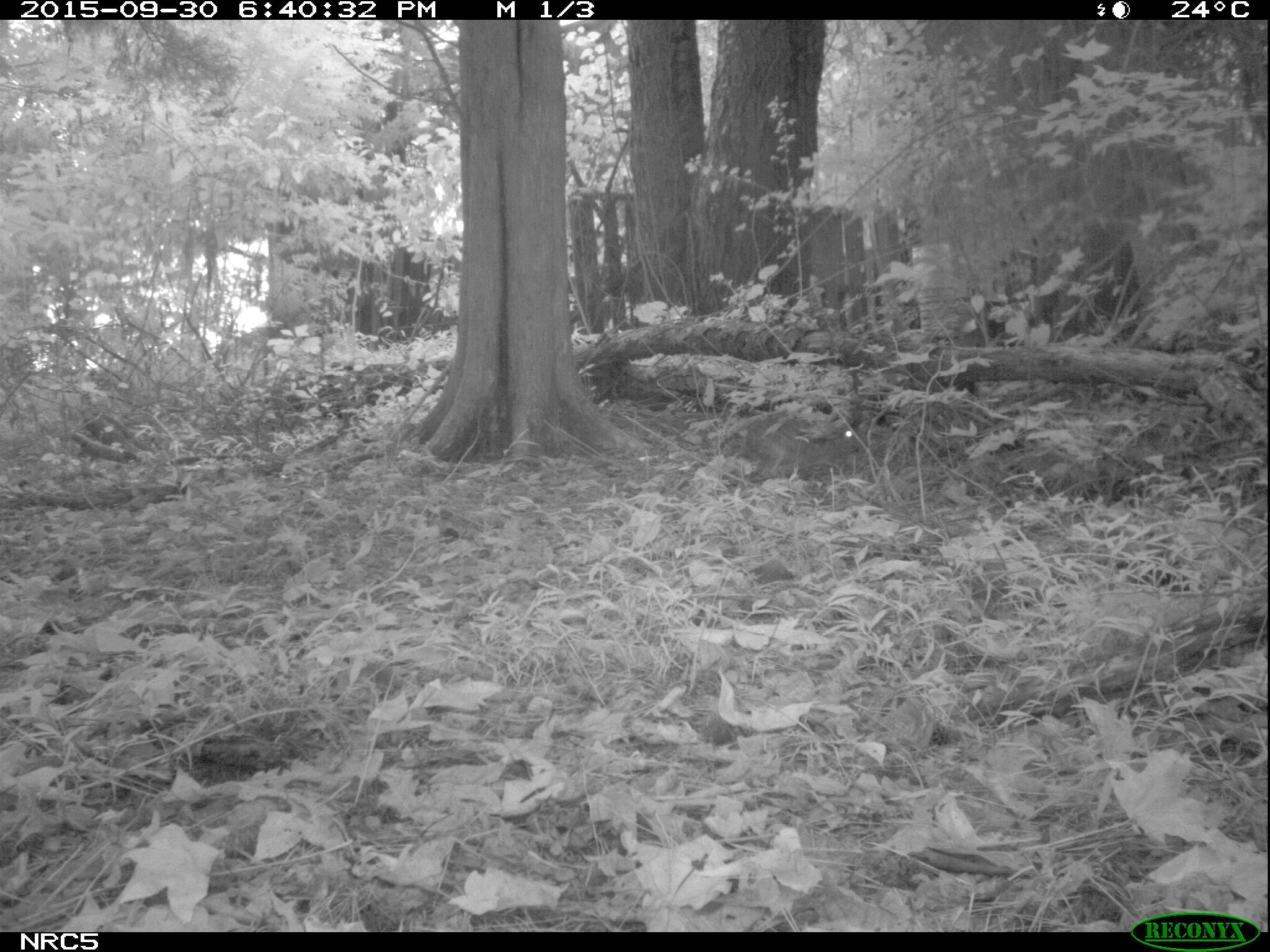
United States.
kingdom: Animalia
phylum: Chordata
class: Mammalia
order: Lagomorpha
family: Leporidae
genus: Sylvilagus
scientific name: Sylvilagus floridanus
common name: eastern cottontail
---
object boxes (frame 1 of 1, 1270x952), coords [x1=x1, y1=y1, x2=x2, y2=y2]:
Eastern Cottontail: [x1=714, y1=407, x2=868, y2=494]